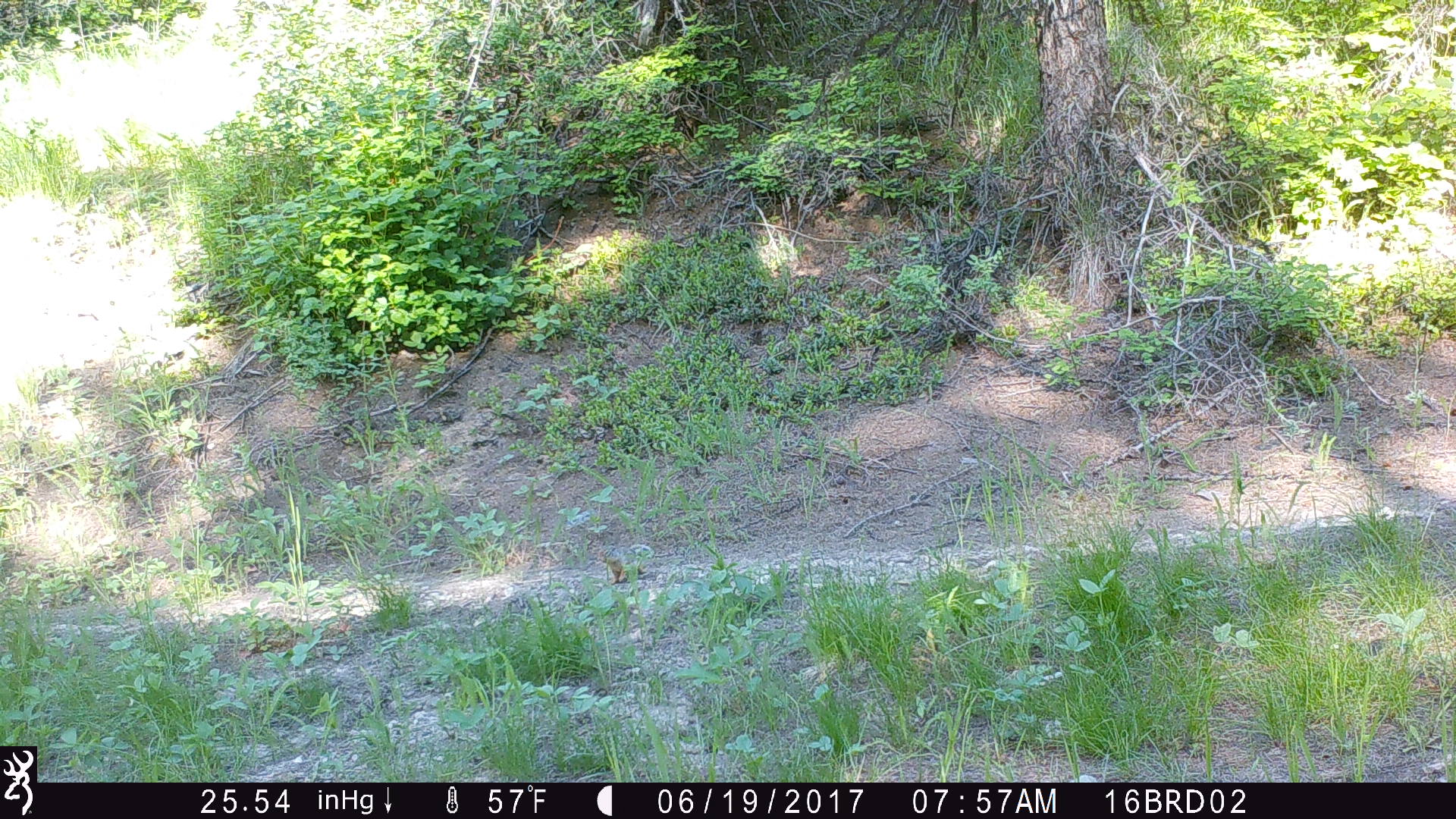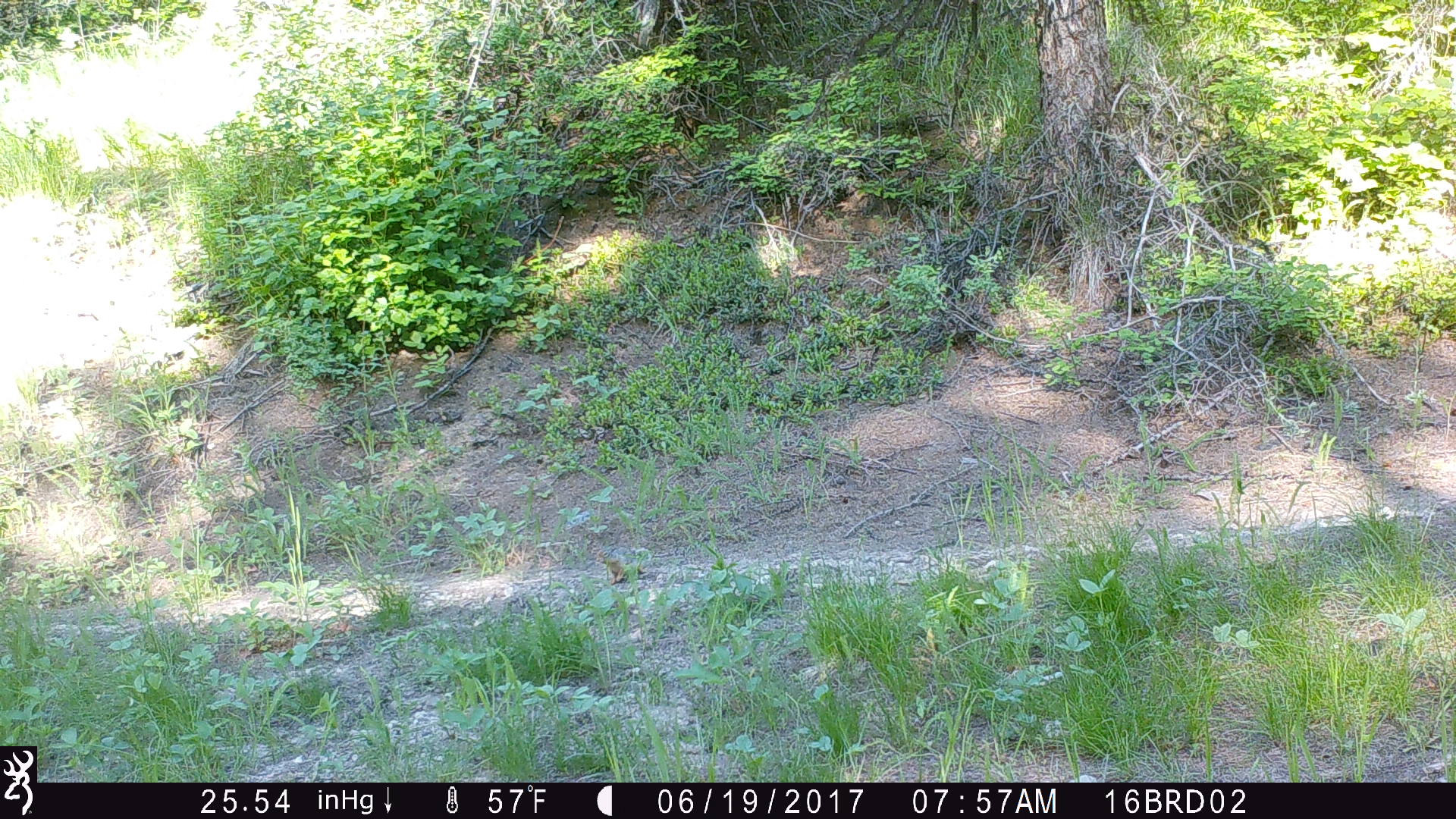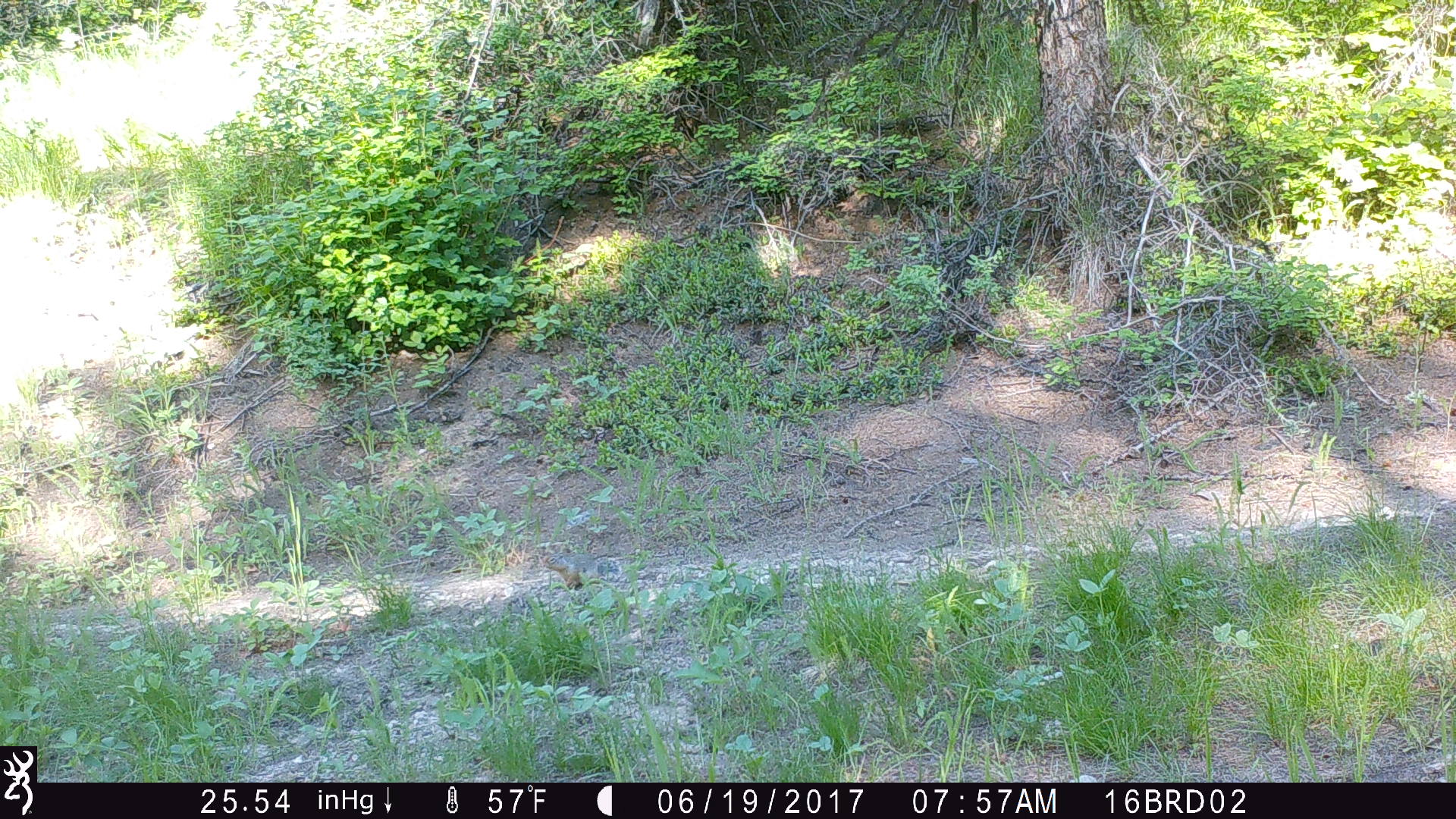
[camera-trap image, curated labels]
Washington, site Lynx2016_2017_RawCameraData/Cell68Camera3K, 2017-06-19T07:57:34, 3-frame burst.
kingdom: Animalia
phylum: Chordata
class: Mammalia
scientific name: Mammalia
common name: small mammal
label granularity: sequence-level